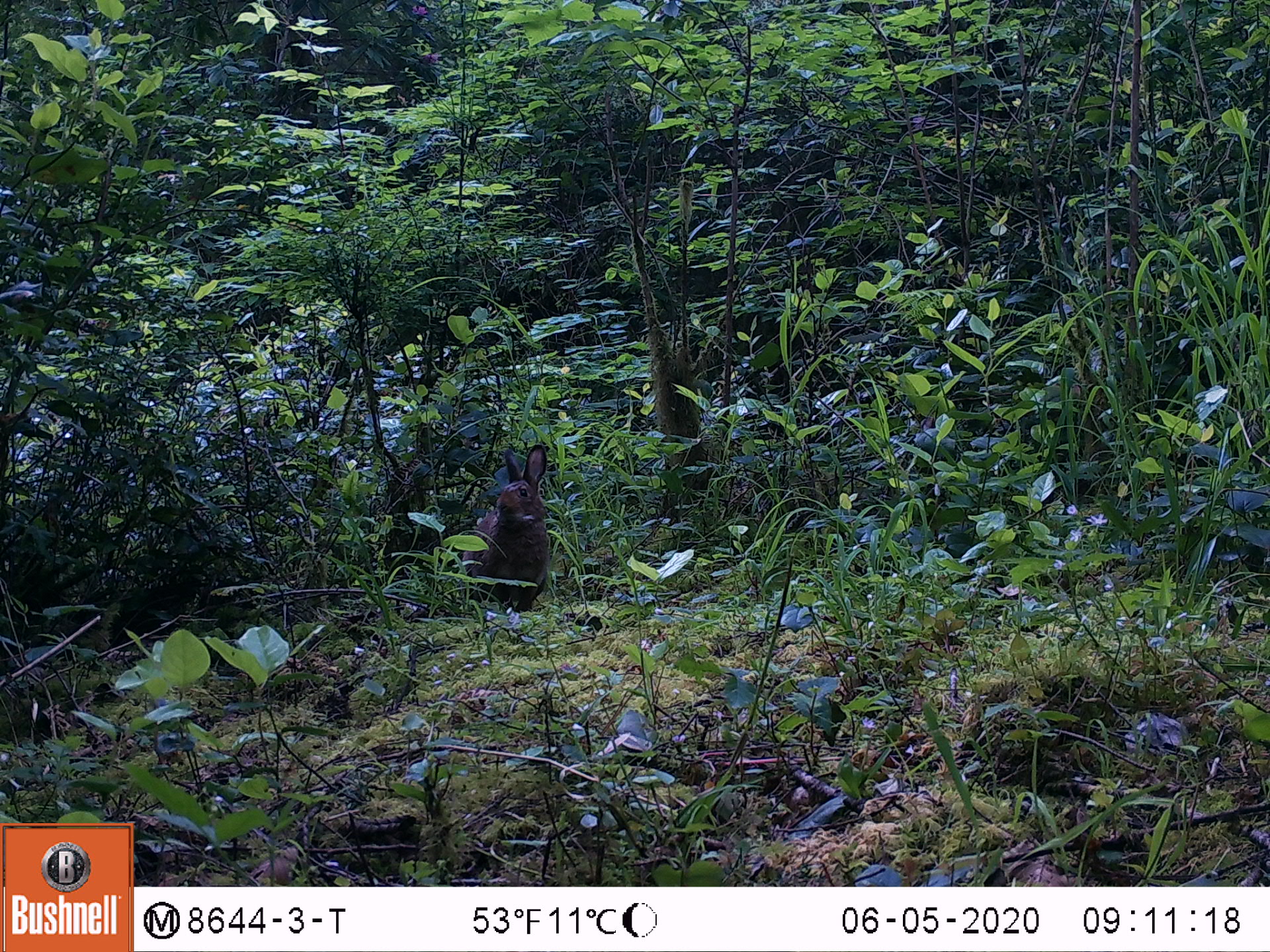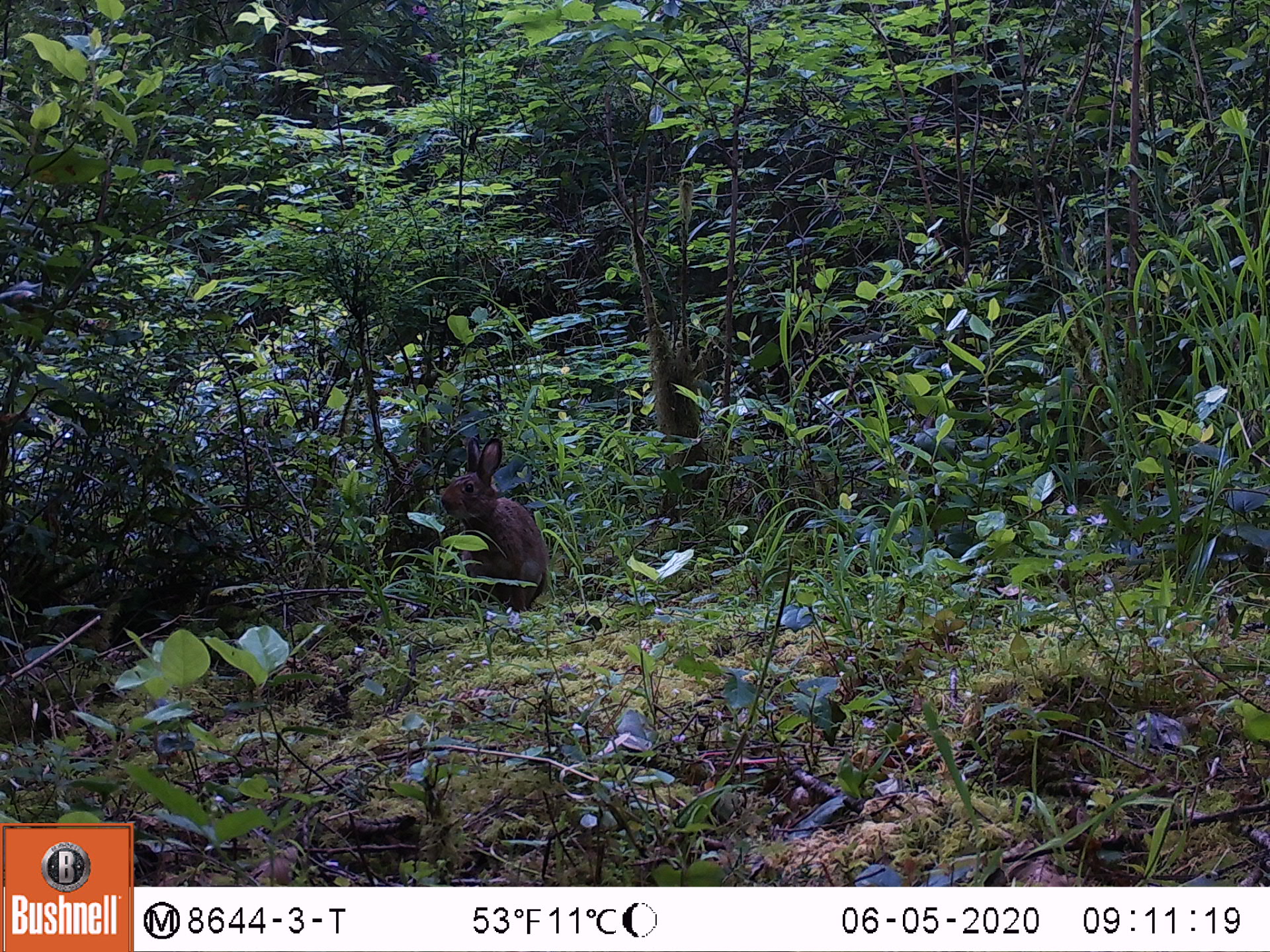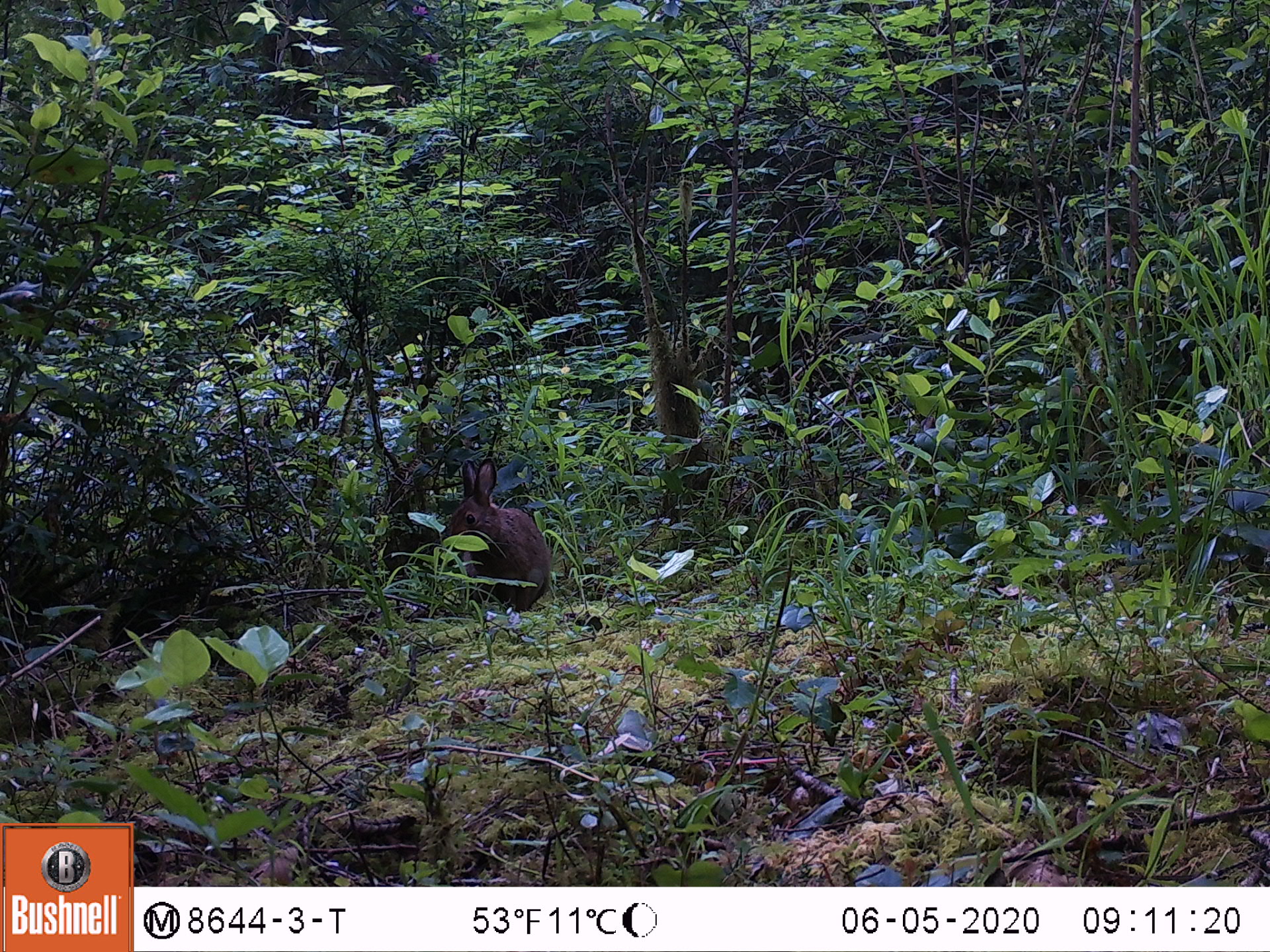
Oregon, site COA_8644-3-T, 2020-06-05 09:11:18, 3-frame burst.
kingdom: Animalia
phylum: Chordata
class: Mammalia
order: Lagomorpha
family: Leporidae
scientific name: Leporidae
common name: hares and rabbits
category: leporidae family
Leporidae family (hares and rabbits) (Leporidae).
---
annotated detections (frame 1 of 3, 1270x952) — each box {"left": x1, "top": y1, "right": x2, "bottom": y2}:
leporidae family: {"left": 457, "top": 432, "right": 566, "bottom": 616}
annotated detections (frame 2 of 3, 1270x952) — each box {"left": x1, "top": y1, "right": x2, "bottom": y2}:
leporidae family: {"left": 432, "top": 430, "right": 556, "bottom": 609}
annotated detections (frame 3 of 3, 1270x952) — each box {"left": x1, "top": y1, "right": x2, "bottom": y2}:
leporidae family: {"left": 436, "top": 453, "right": 554, "bottom": 605}